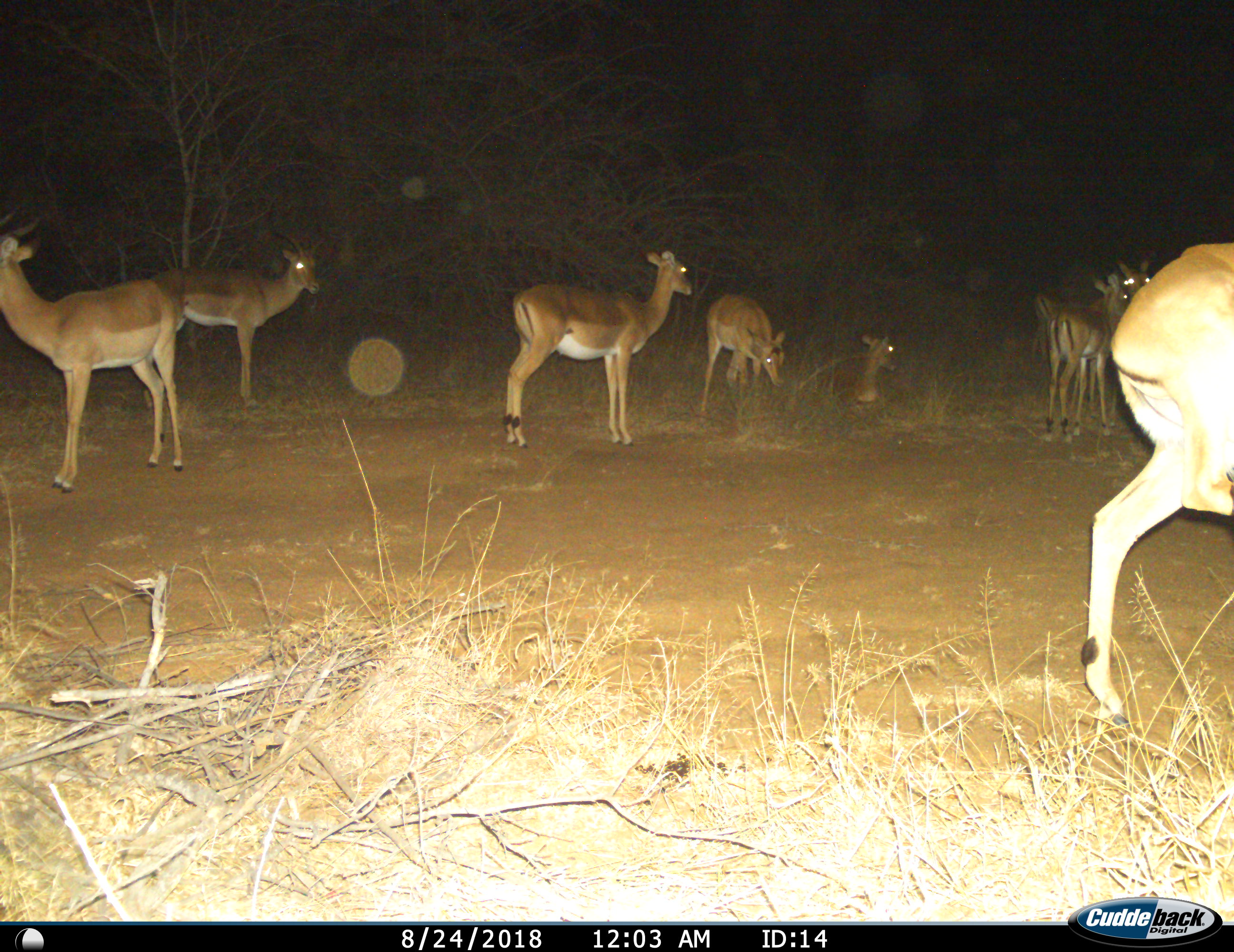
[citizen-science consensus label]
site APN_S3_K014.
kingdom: Animalia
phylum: Chordata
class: Mammalia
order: Artiodactyla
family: Bovidae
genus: Aepyceros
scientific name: Aepyceros melampus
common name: impala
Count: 8.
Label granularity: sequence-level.